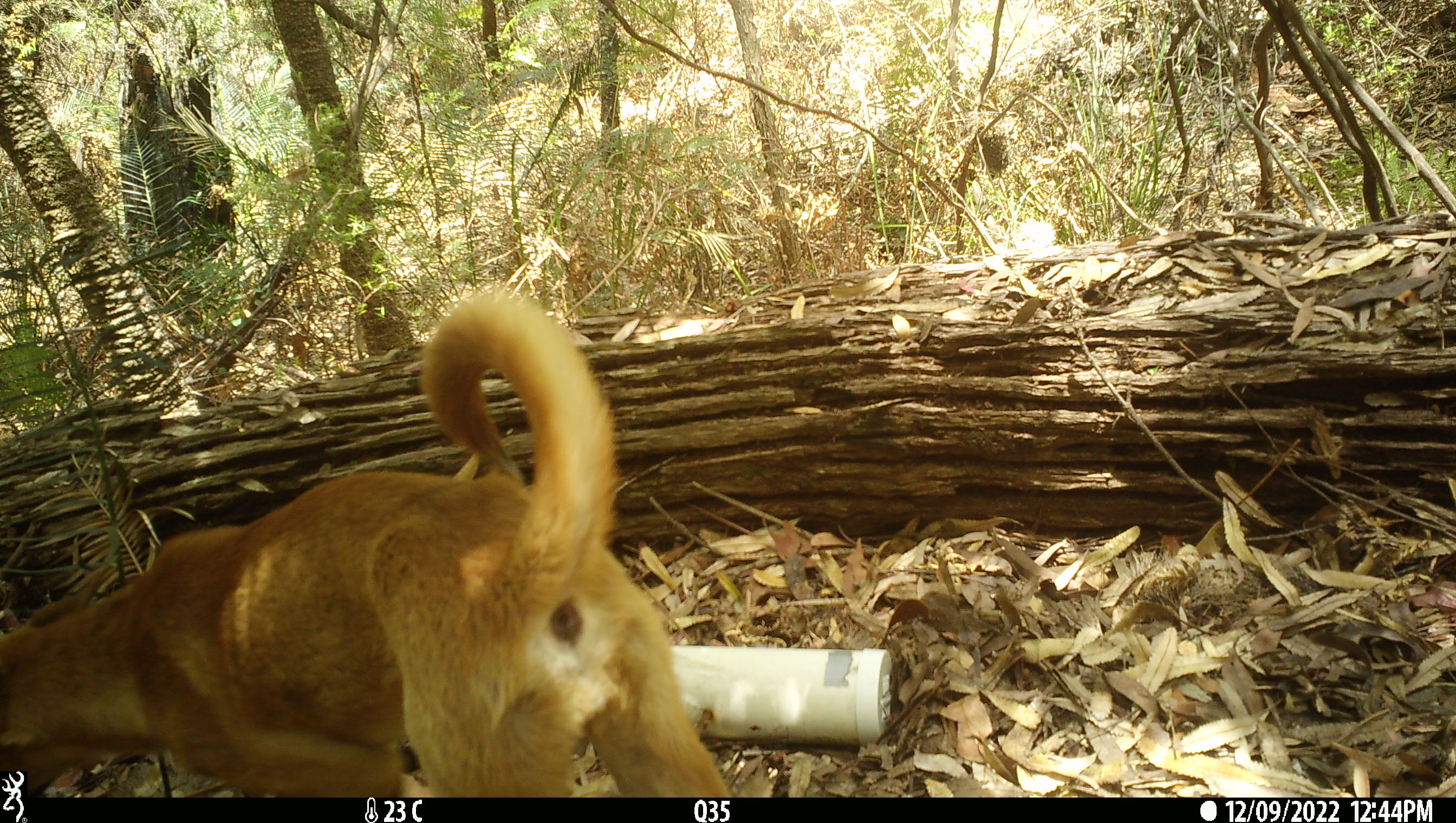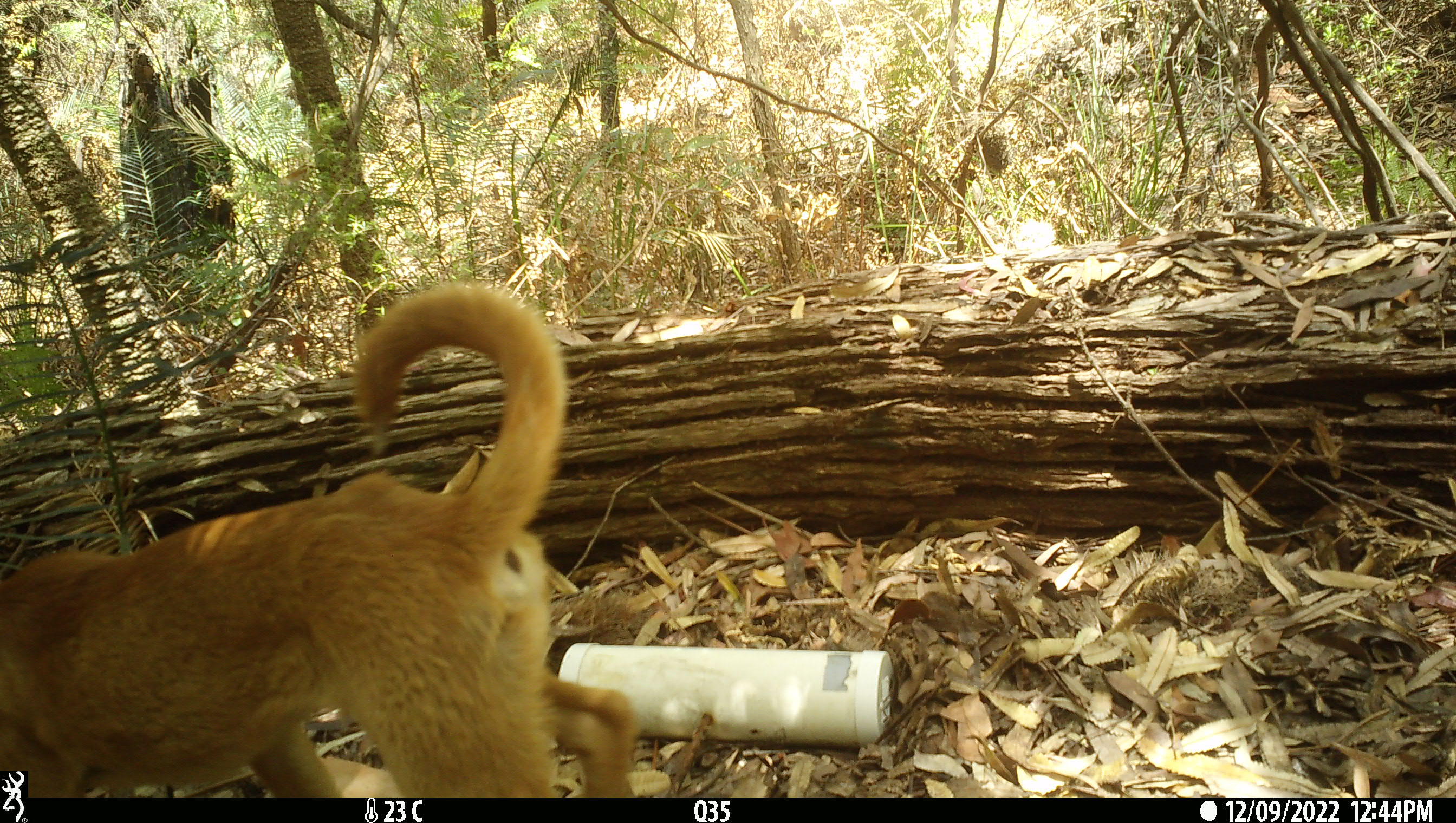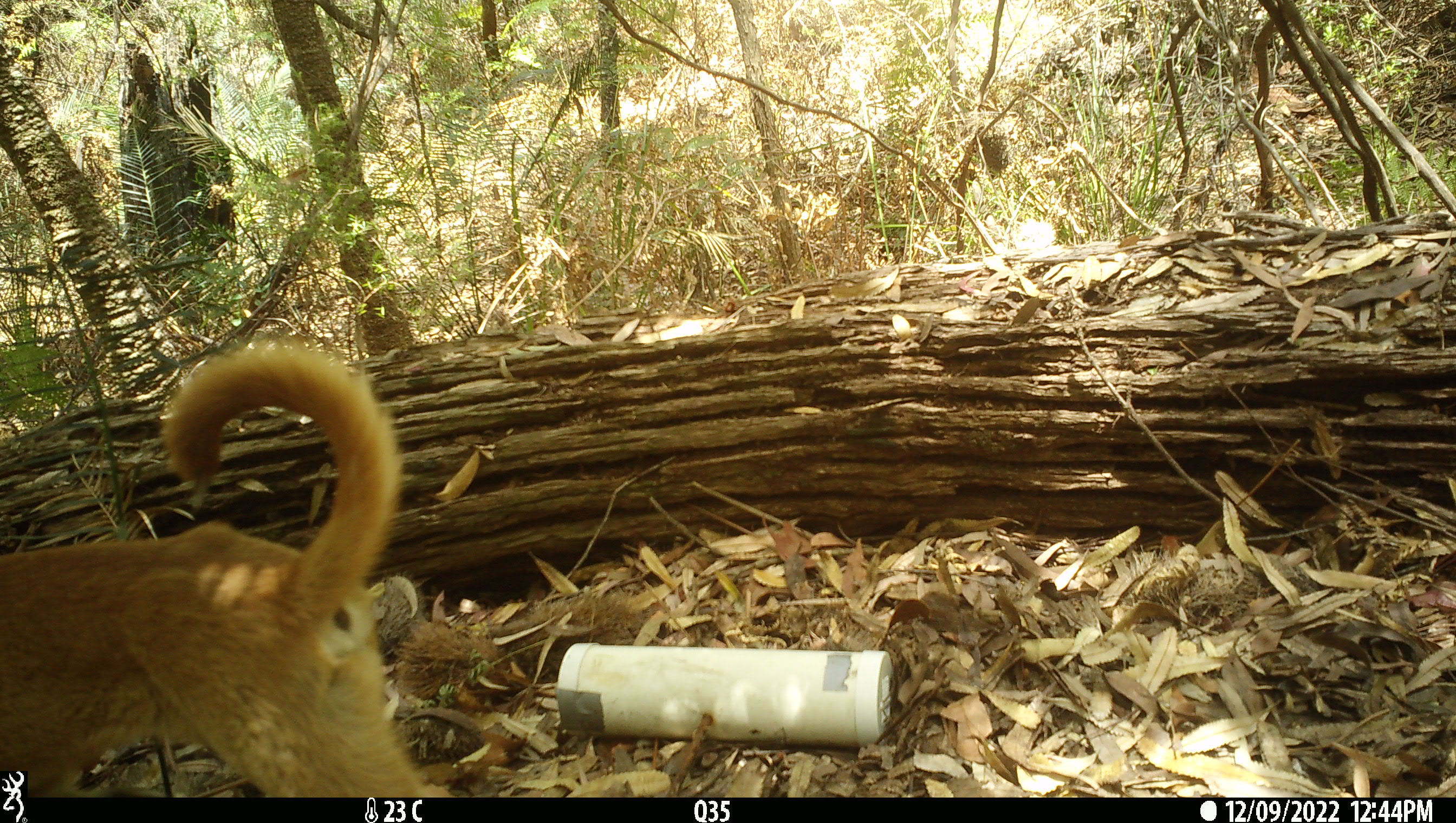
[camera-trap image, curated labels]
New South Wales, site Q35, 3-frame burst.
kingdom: Animalia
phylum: Chordata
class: Mammalia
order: Carnivora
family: Canidae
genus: Canis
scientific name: Canis familiaris dingo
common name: dingo